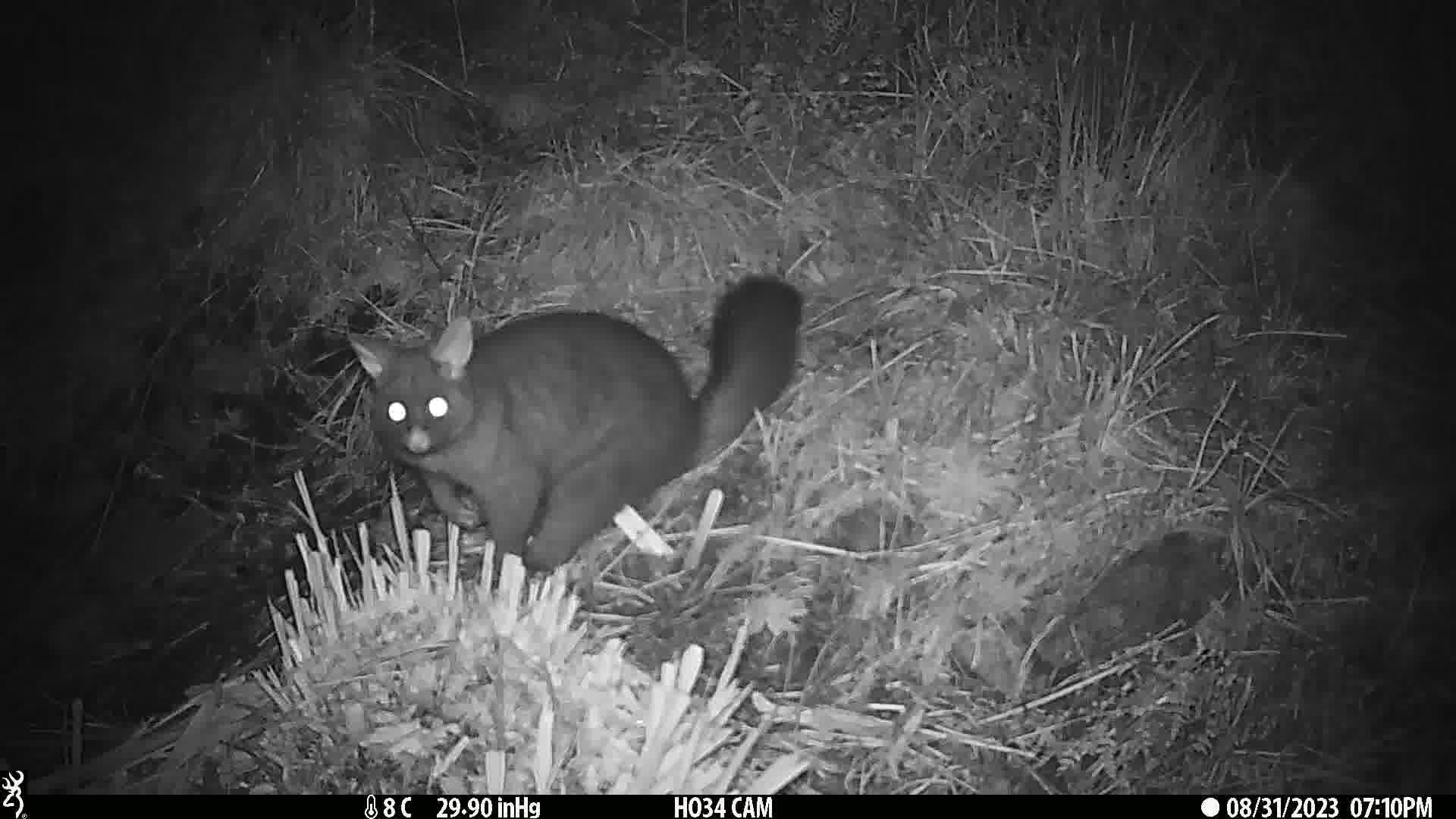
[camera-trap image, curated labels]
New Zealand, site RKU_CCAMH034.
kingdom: Animalia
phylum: Chordata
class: Mammalia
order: Diprotodontia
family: Phalangeridae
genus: Trichosurus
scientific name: Trichosurus vulpecula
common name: common brushtail possum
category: possum